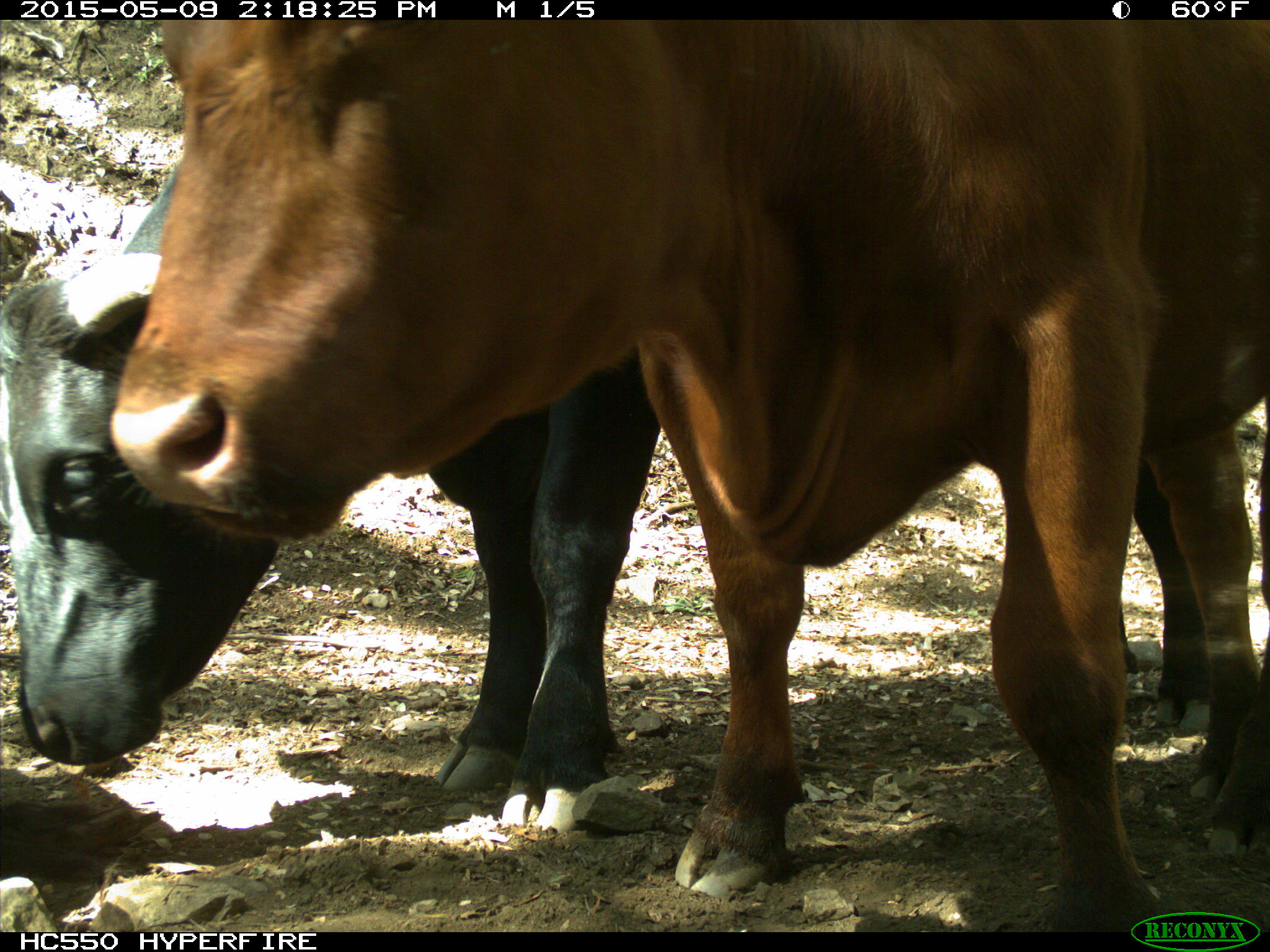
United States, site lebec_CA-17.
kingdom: Animalia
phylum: Chordata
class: Mammalia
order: Artiodactyla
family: Bovidae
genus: Bos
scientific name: Bos taurus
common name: domestic cow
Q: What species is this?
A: Bos taurus (domestic cow).